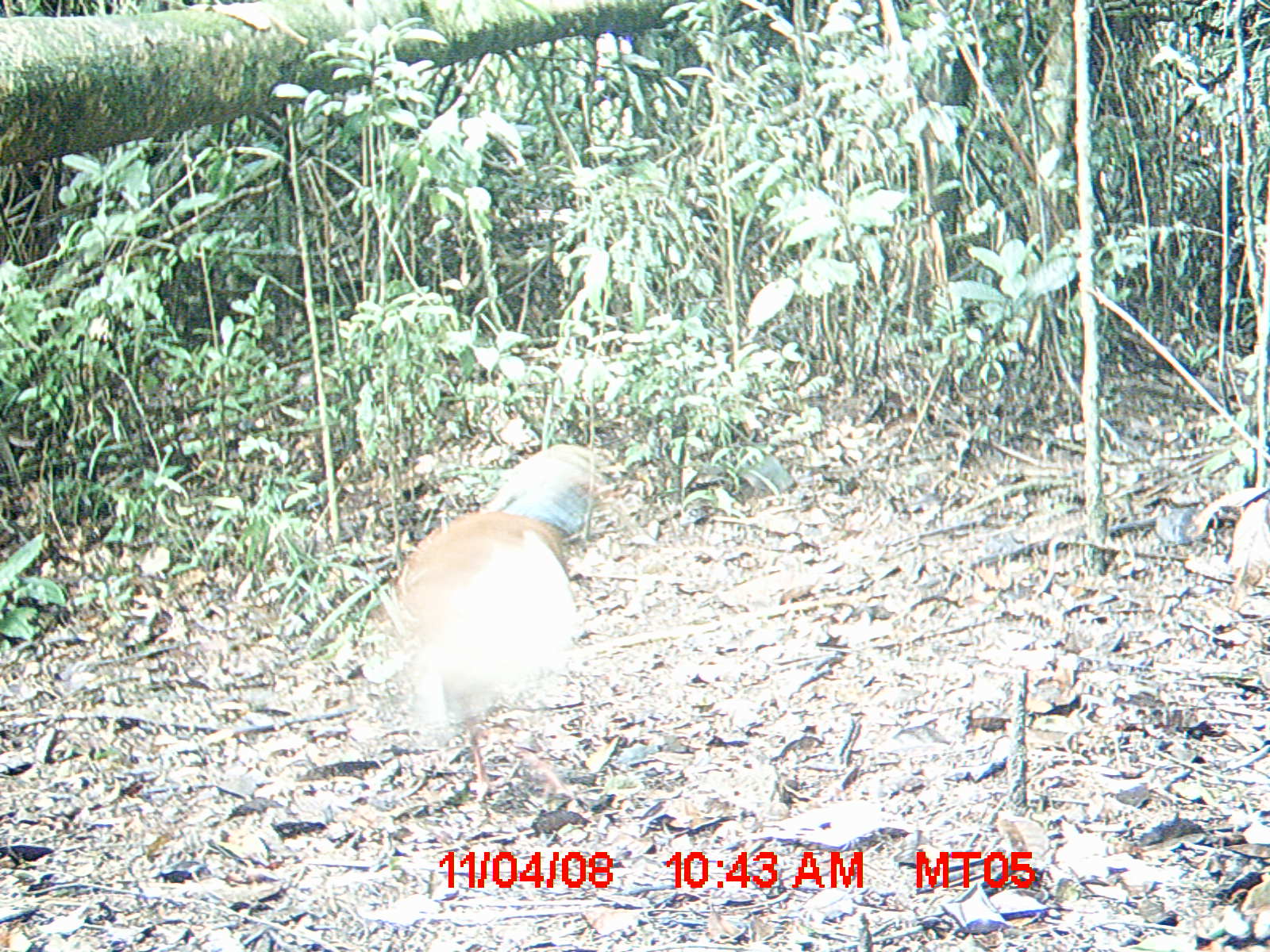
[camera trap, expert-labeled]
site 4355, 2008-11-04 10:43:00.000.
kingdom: Animalia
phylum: Chordata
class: Aves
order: Cuculiformes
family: Cuculidae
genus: Coua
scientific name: Coua serriana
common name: red-breasted coua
Coua serriana (red-breasted coua), count 1.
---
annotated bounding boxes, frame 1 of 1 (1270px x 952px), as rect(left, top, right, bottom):
coua serriana: rect(382, 443, 602, 805)